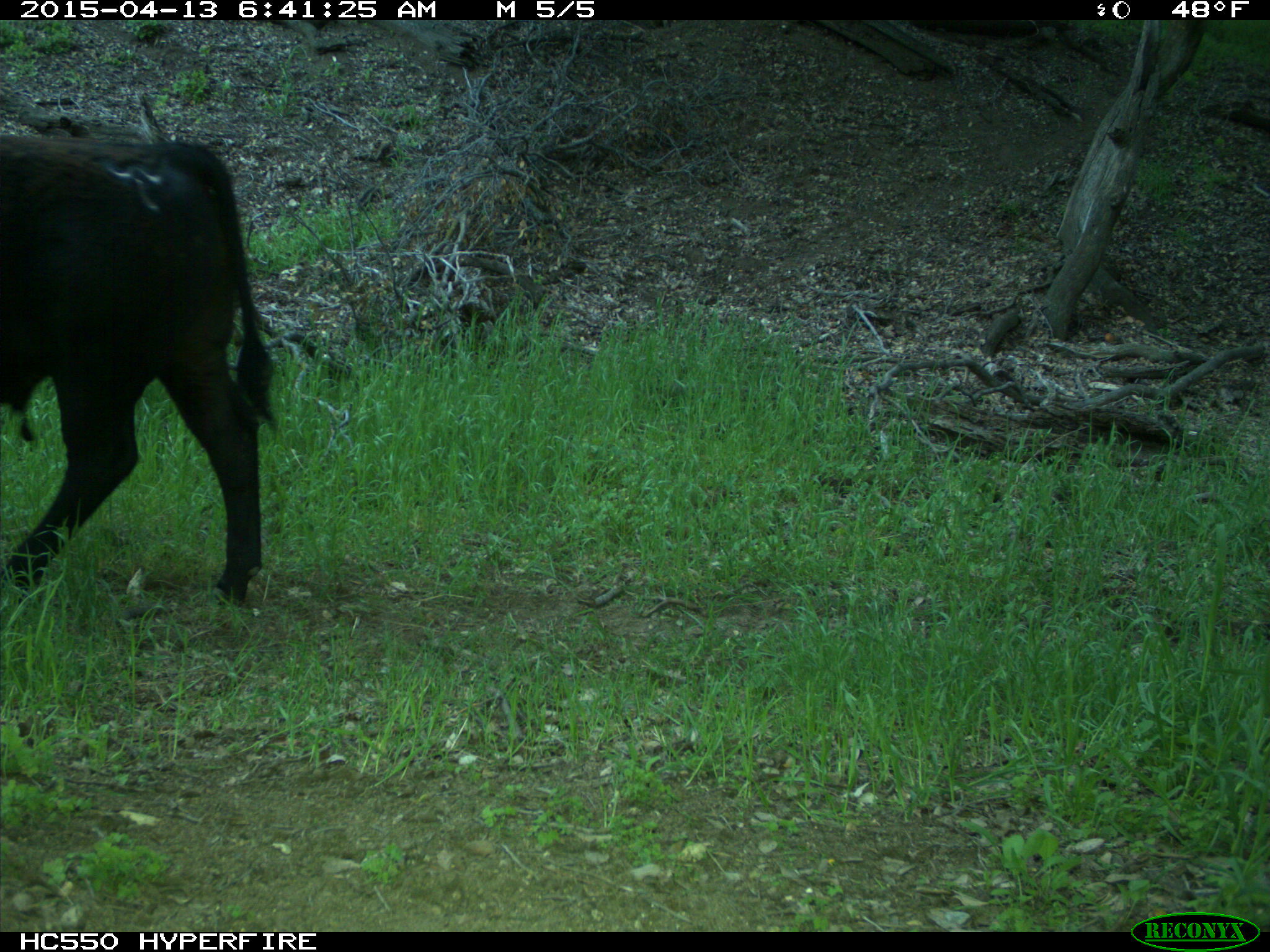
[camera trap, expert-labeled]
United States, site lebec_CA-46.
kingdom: Animalia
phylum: Chordata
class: Mammalia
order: Artiodactyla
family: Bovidae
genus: Bos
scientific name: Bos taurus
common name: domestic cow